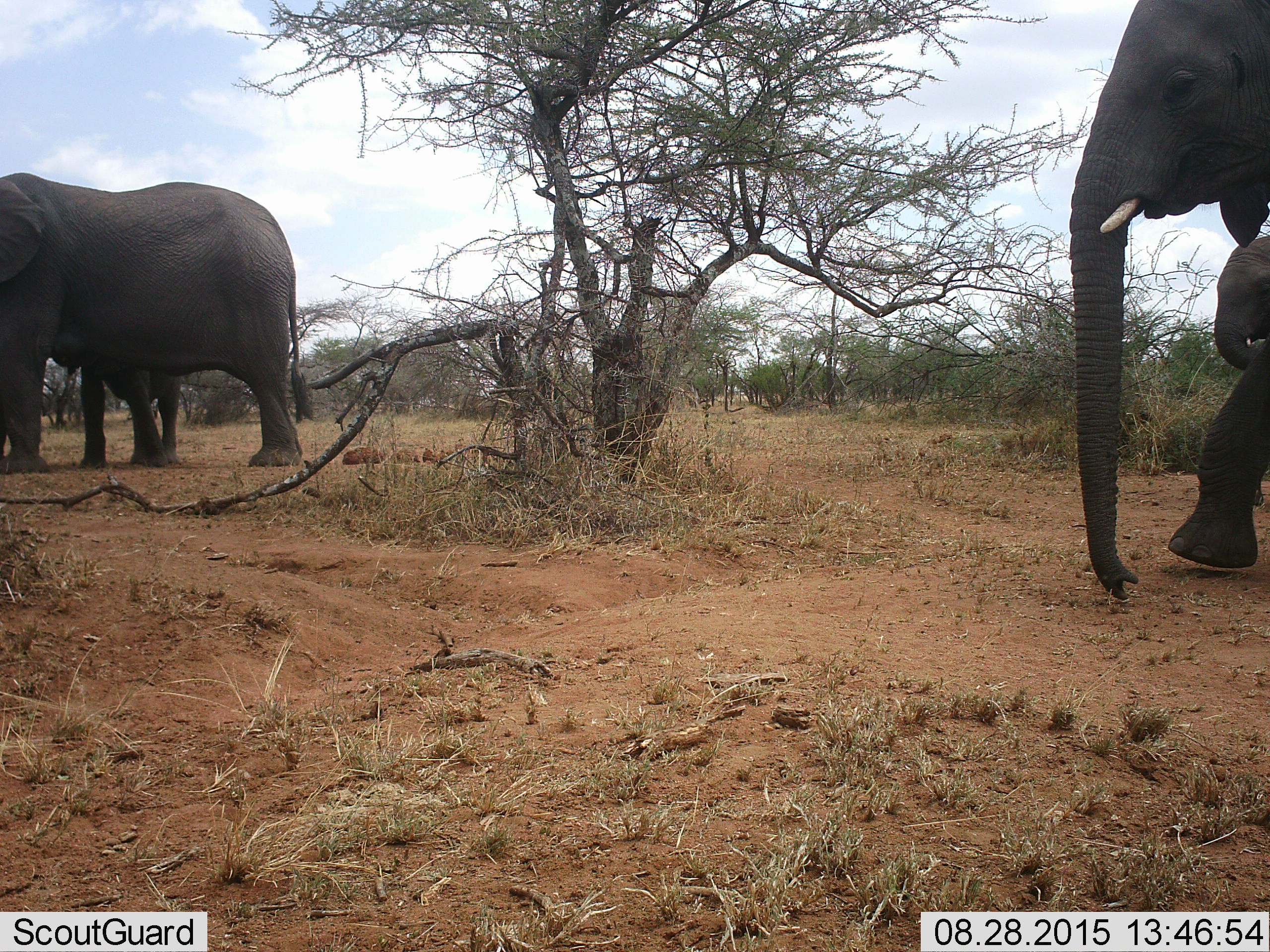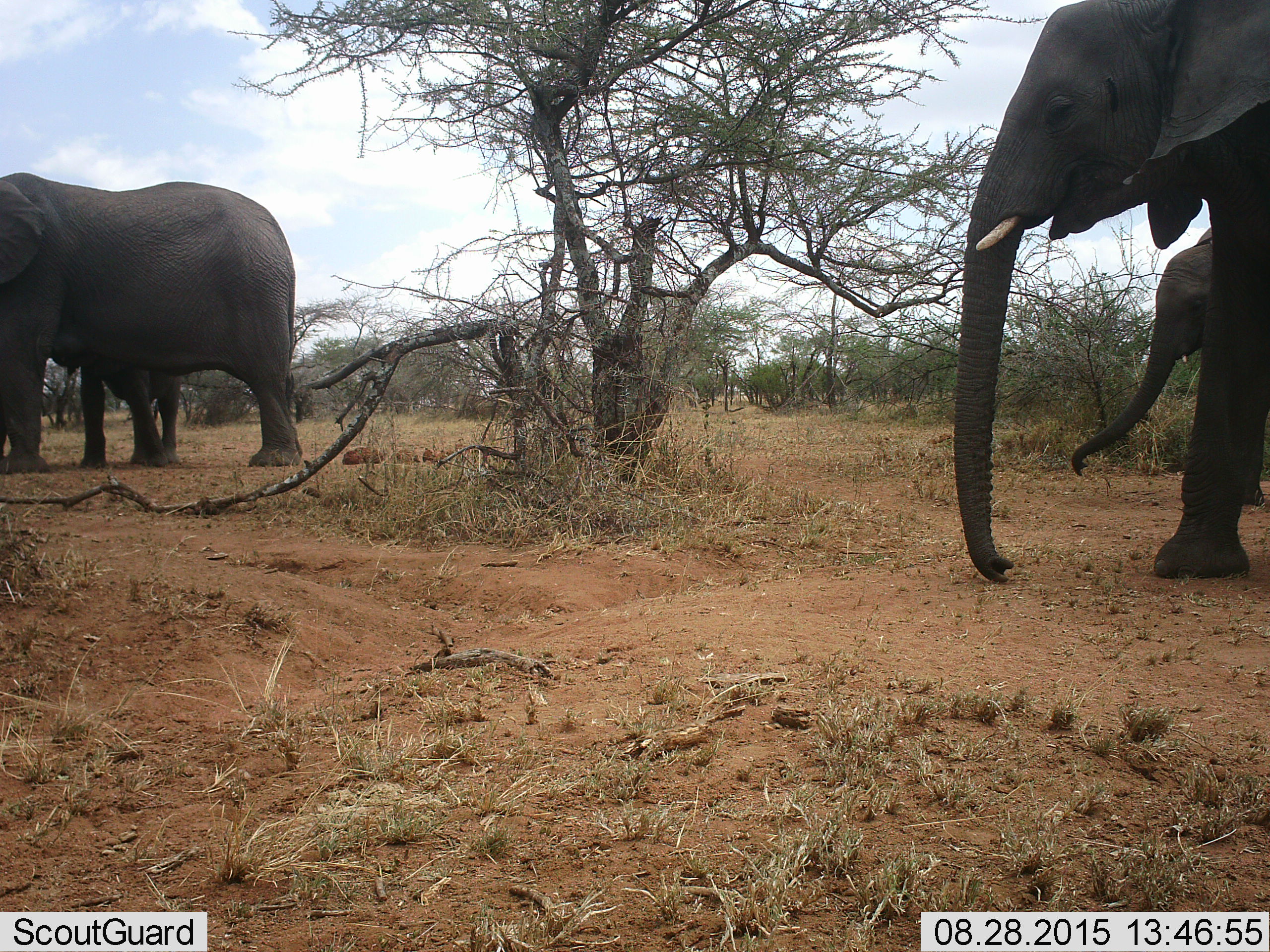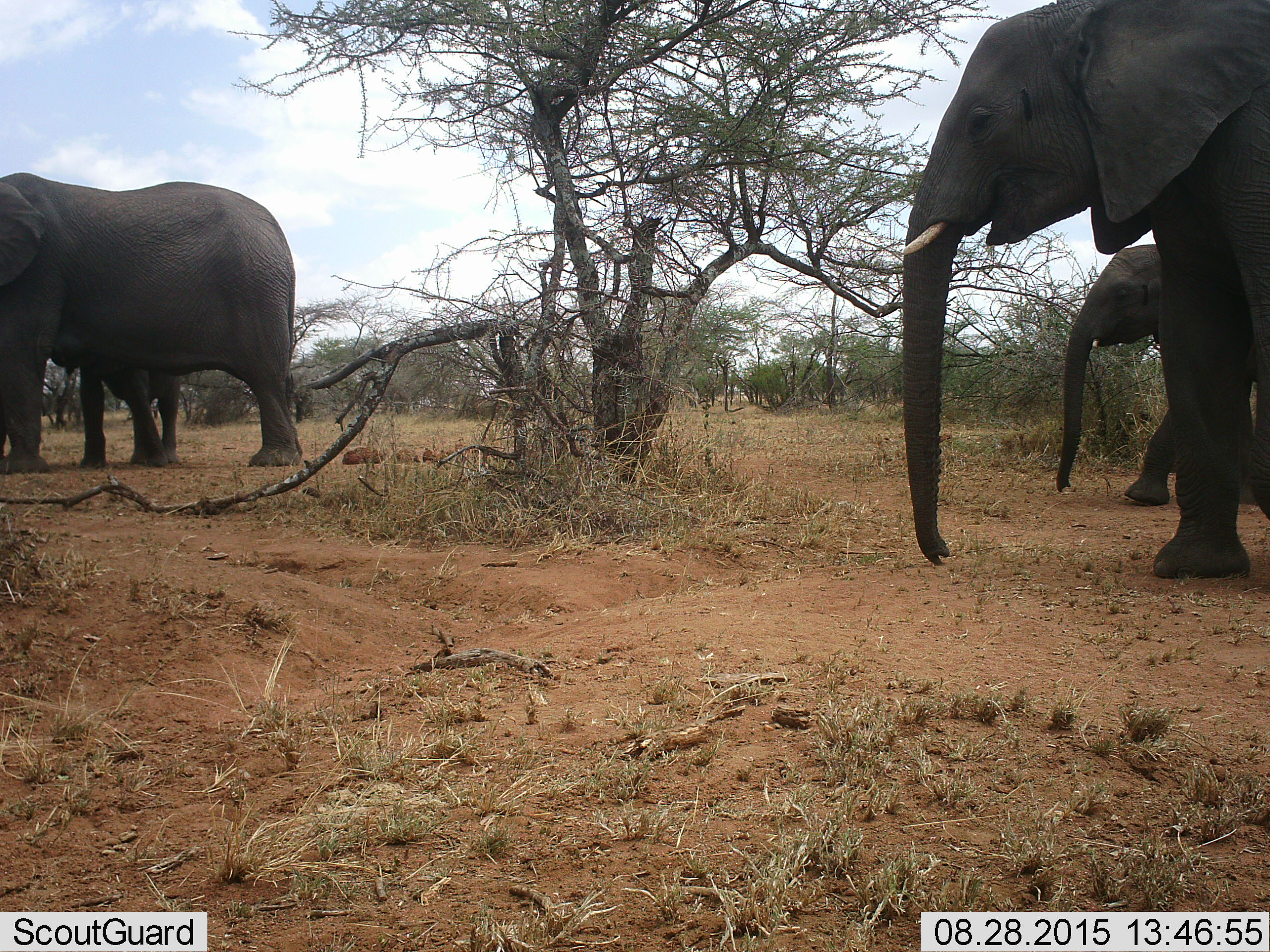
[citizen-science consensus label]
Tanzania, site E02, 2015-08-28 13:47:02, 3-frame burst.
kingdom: Animalia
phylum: Chordata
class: Mammalia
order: Proboscidea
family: Elephantidae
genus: Loxodonta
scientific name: Loxodonta africana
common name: african bush elephant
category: elephant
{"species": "elephant (african bush elephant) (Loxodonta africana)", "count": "4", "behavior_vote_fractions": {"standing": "53%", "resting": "0%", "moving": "95%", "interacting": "0%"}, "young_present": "79%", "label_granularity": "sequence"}